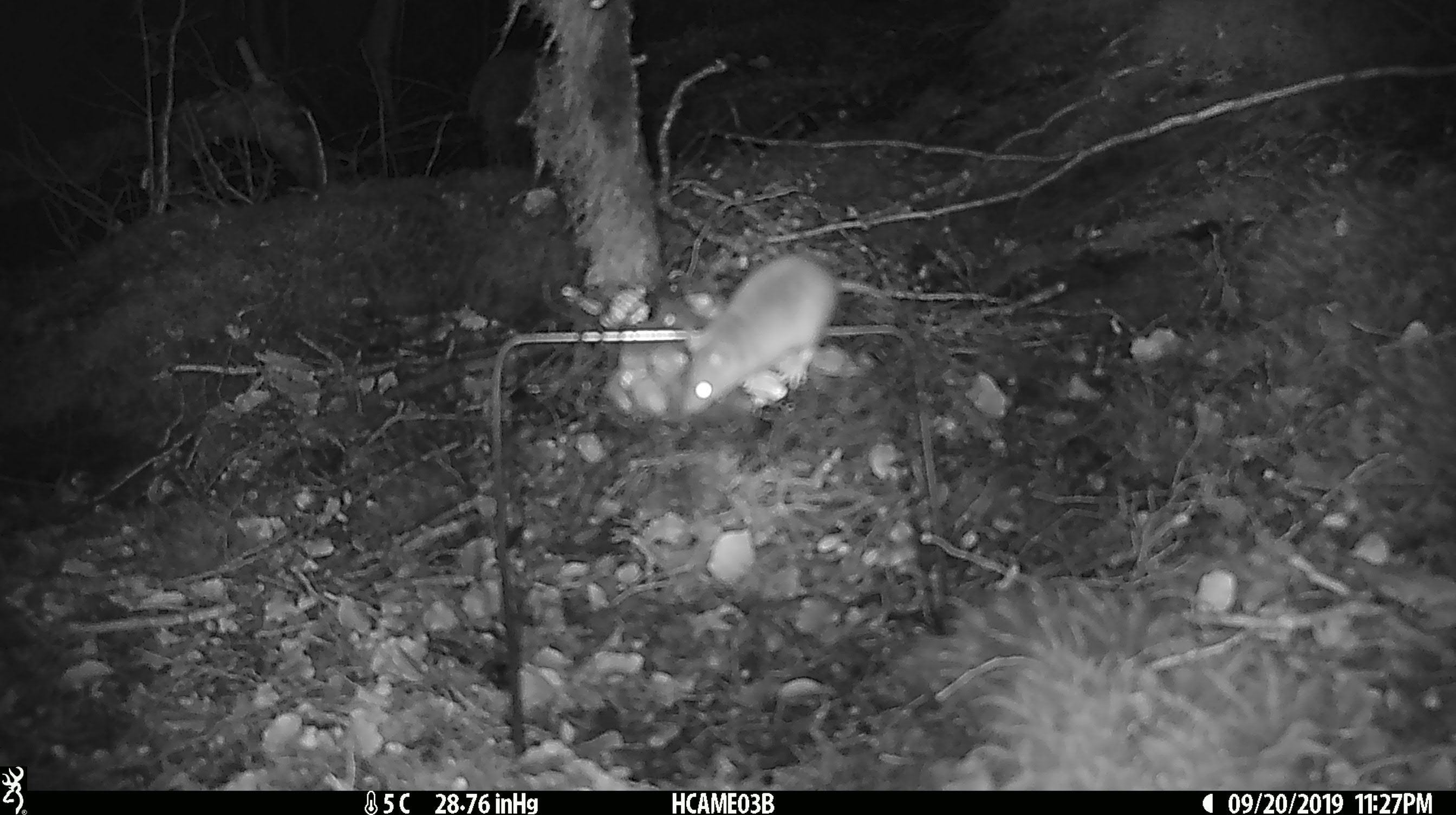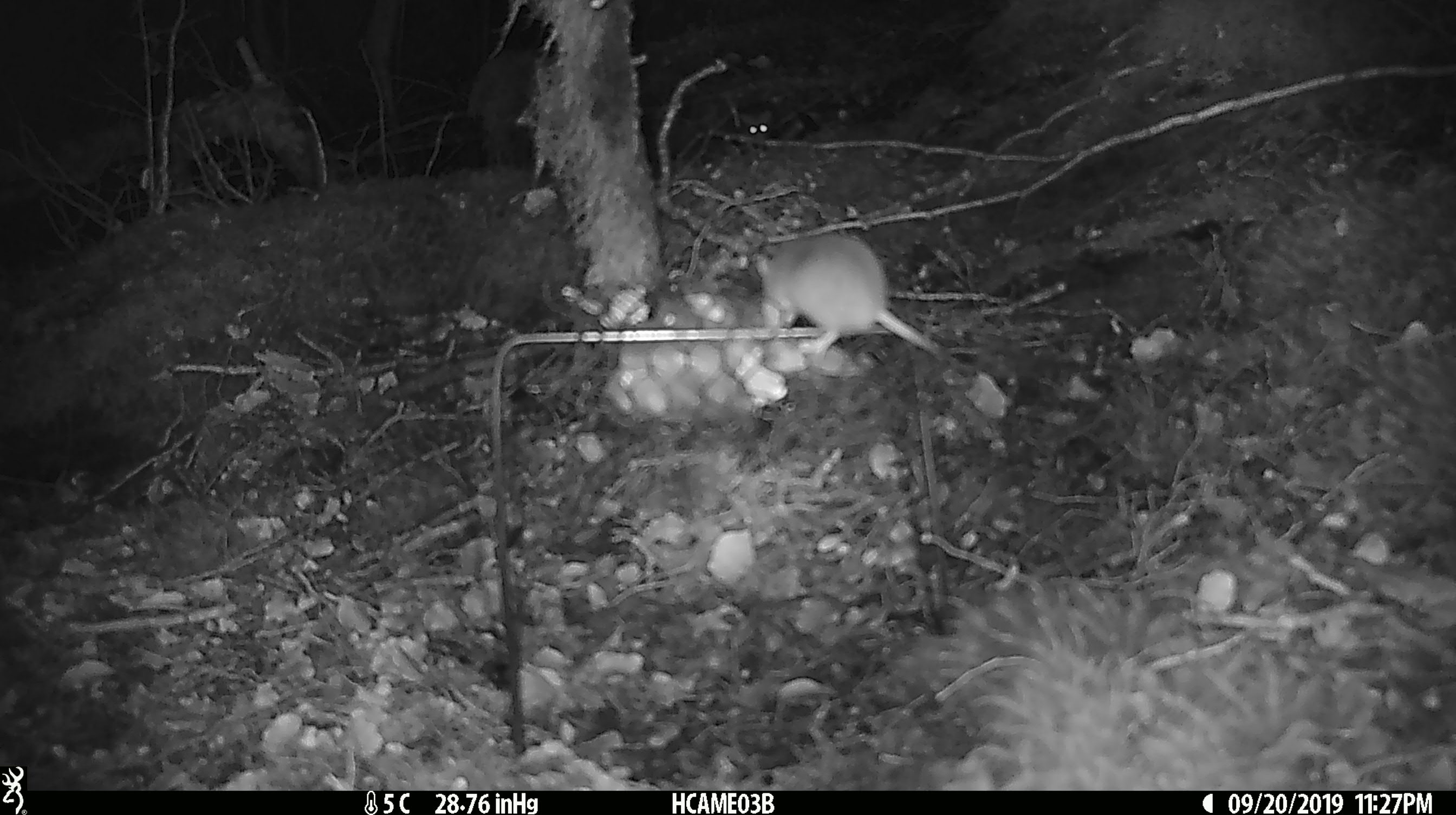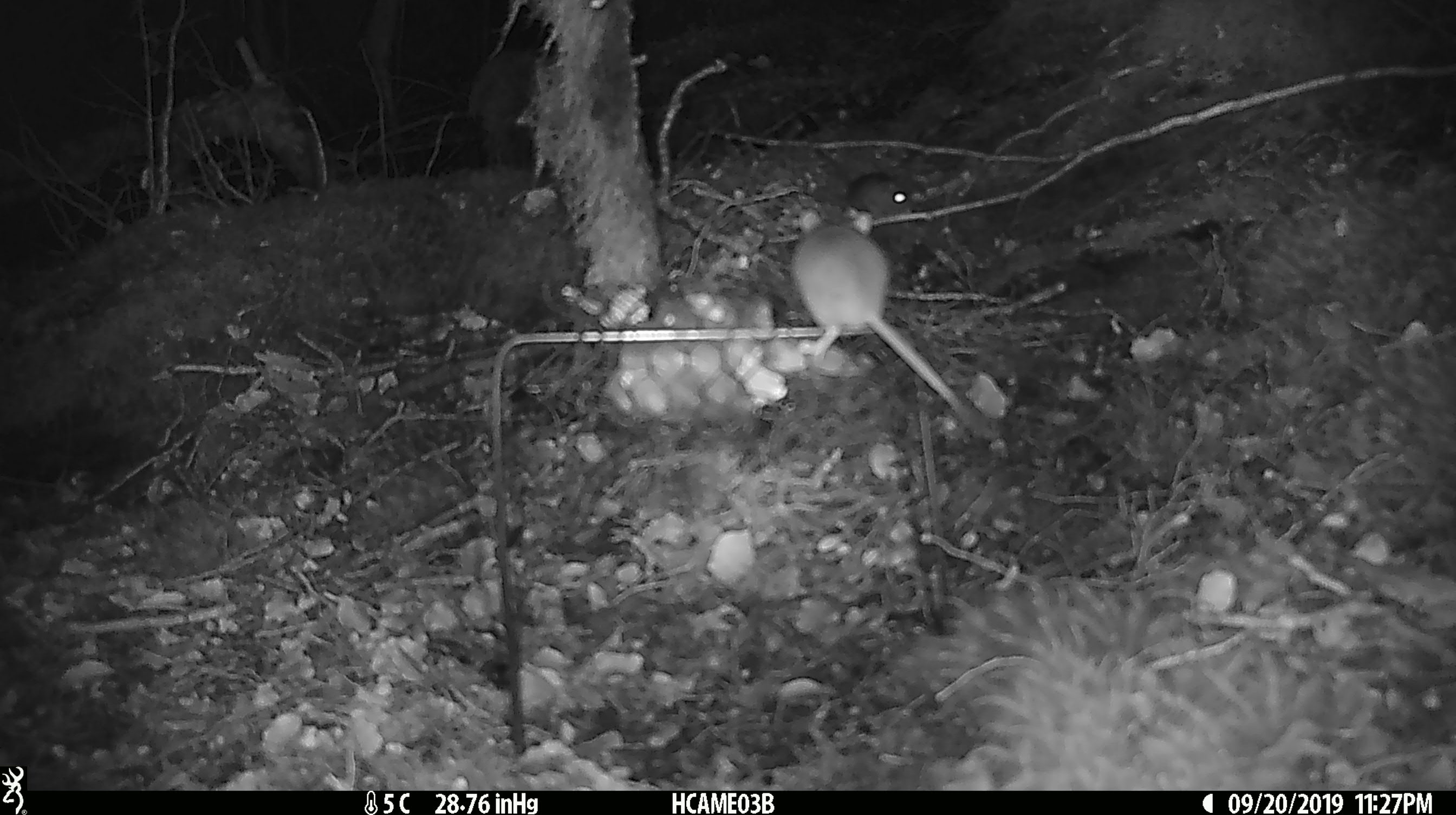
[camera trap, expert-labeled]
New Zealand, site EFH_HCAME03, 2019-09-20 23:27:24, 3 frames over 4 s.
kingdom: Animalia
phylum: Chordata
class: Mammalia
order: Rodentia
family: Muridae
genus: Mus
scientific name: Mus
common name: mouse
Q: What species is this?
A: Mouse (Mus).